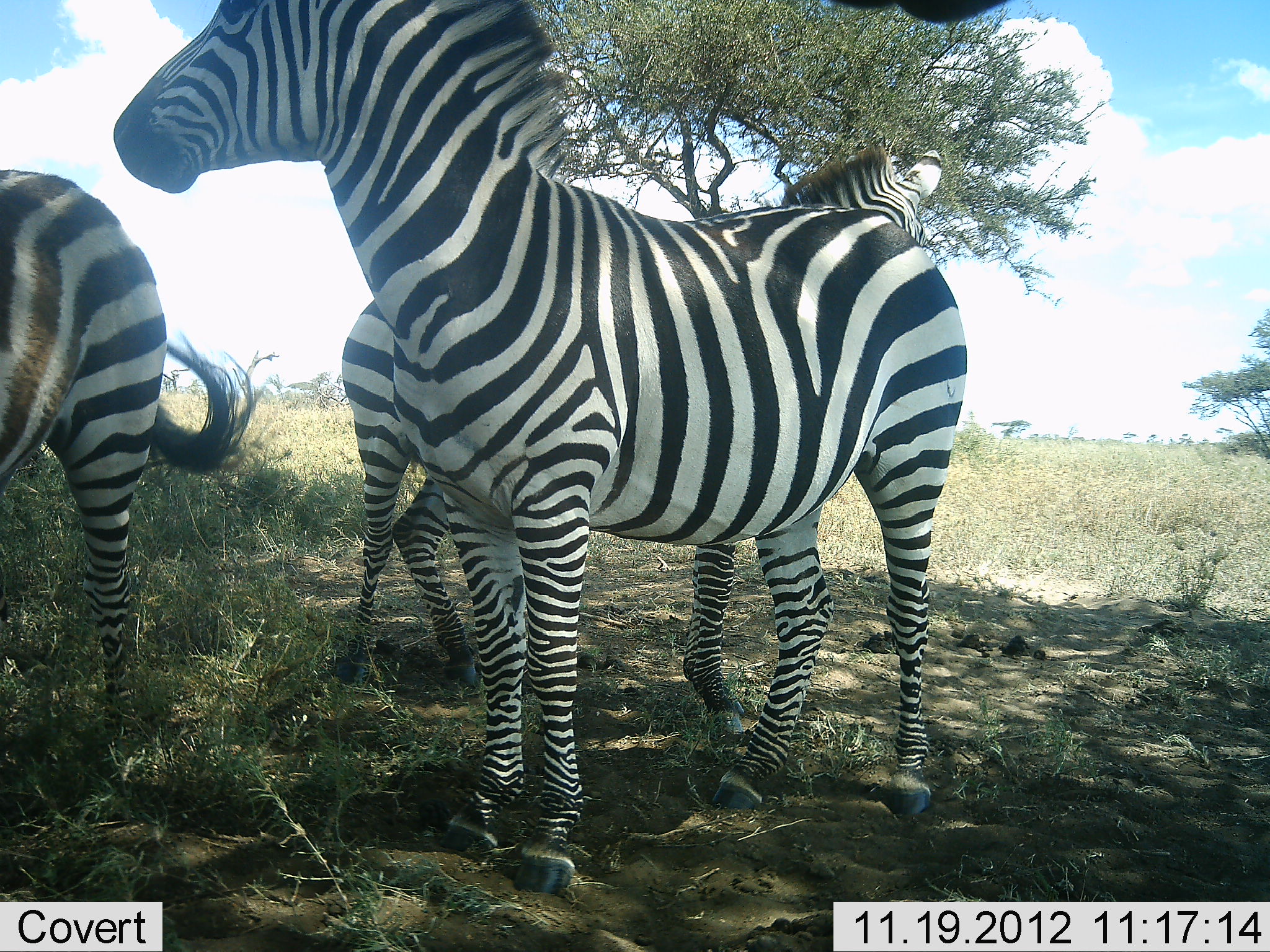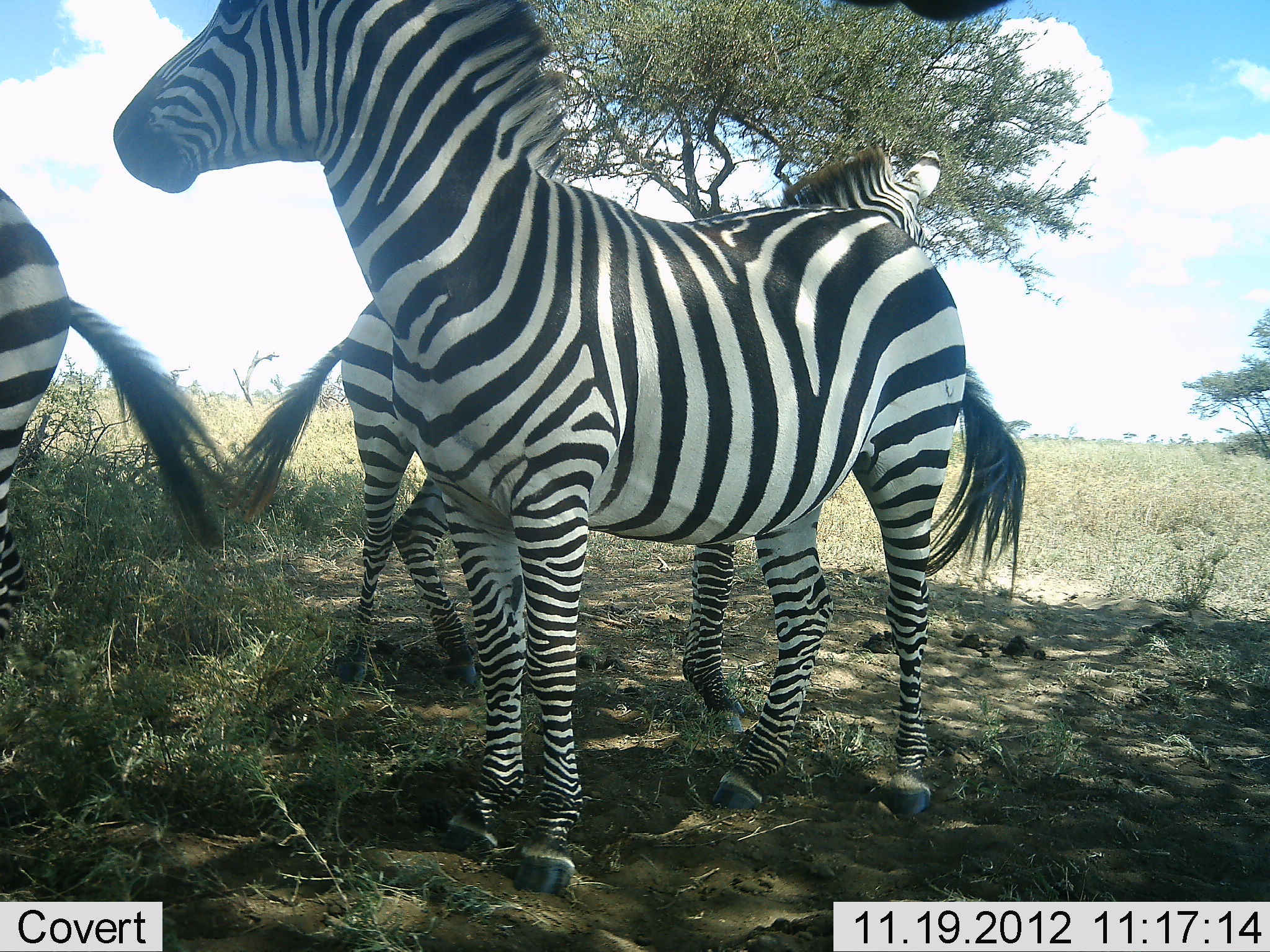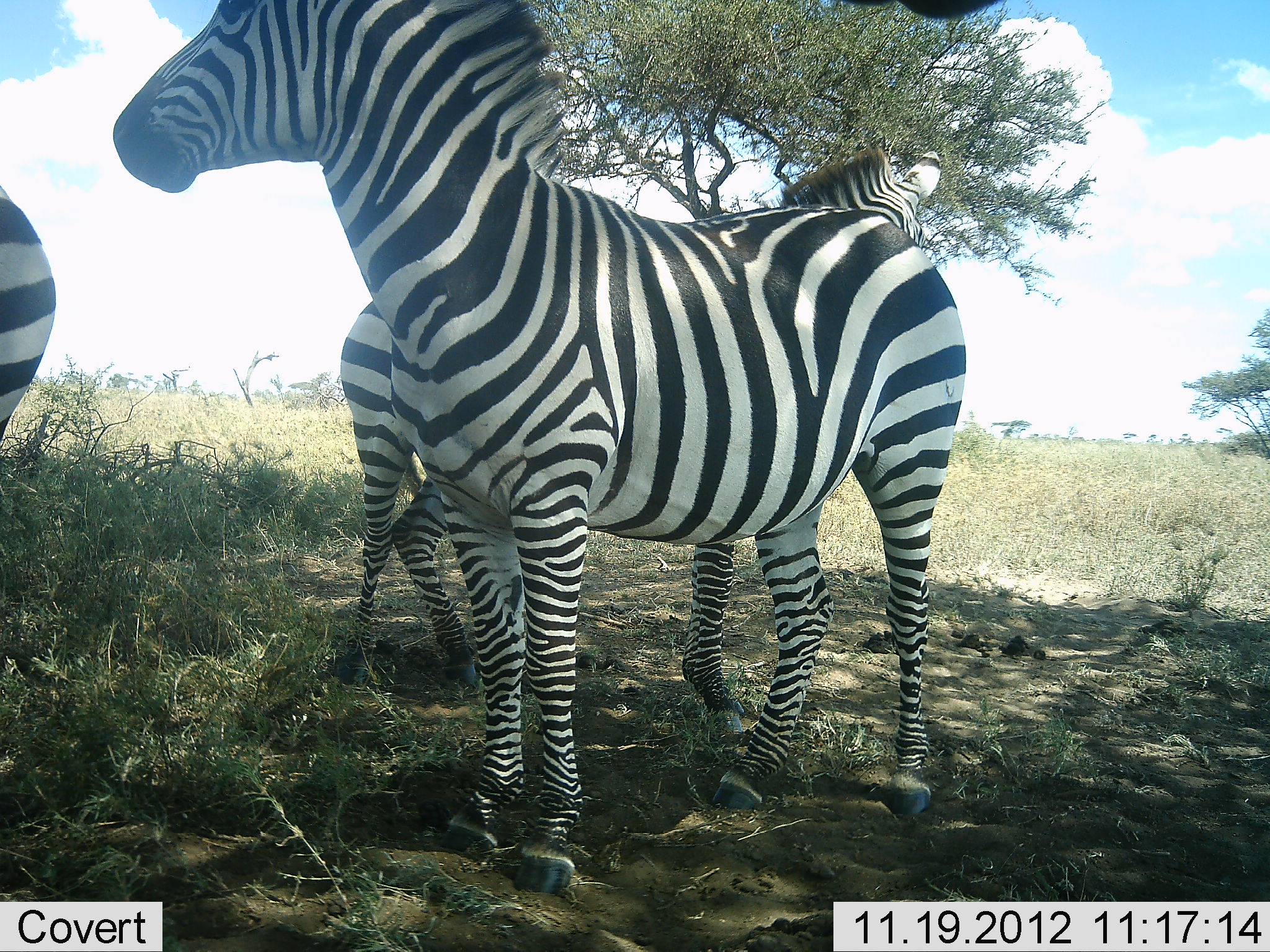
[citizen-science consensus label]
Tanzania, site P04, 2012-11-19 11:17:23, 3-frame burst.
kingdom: Animalia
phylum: Chordata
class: Mammalia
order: Perissodactyla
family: Equidae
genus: Equus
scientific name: Equus quagga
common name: plains zebra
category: zebra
Zebra (plains zebra) (Equus quagga), count 3. Behavior (volunteer vote fractions): standing 80%, resting 10%, moving 20%, interacting 10%. Young present (vote fraction): 10%. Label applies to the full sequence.